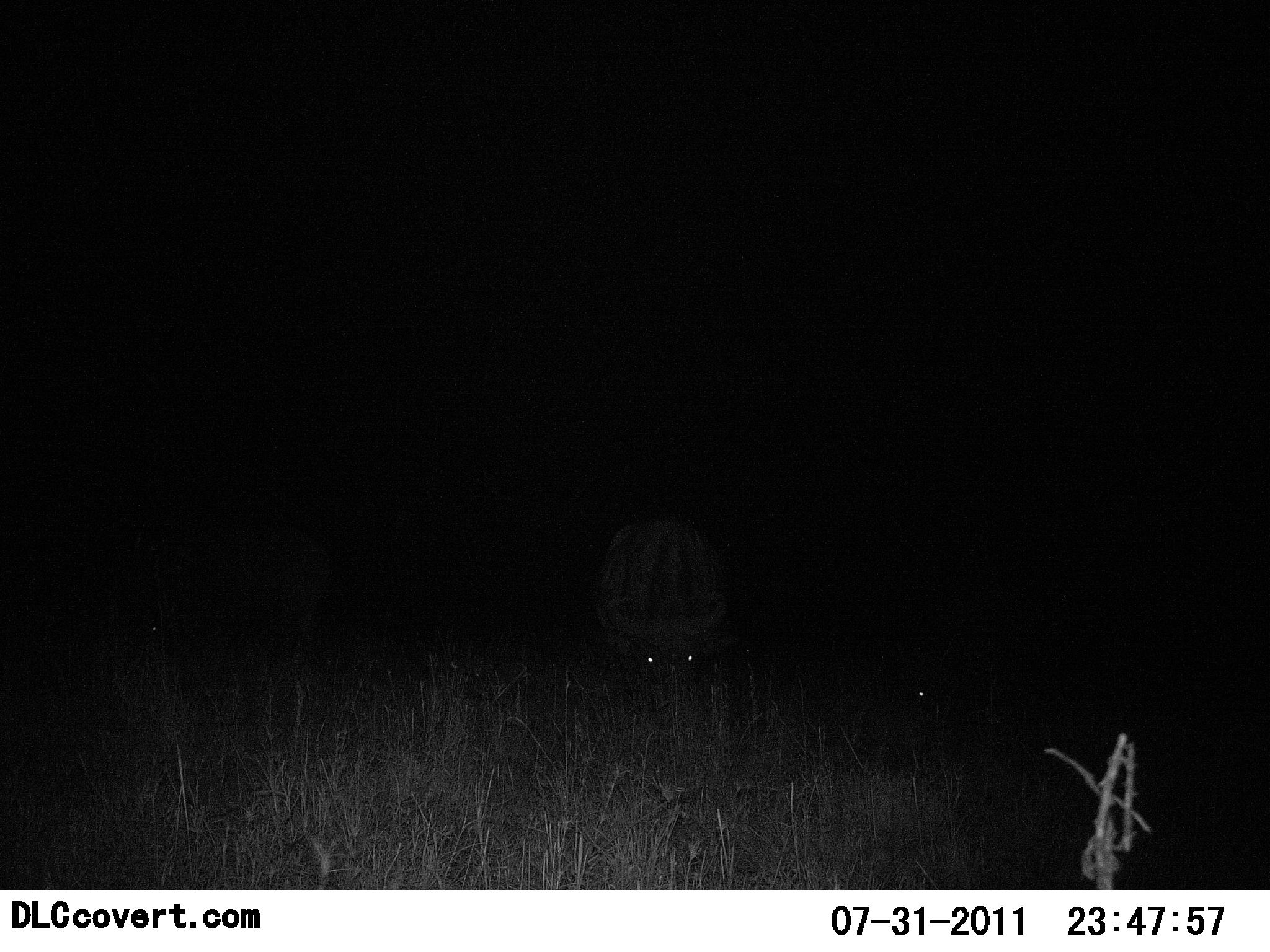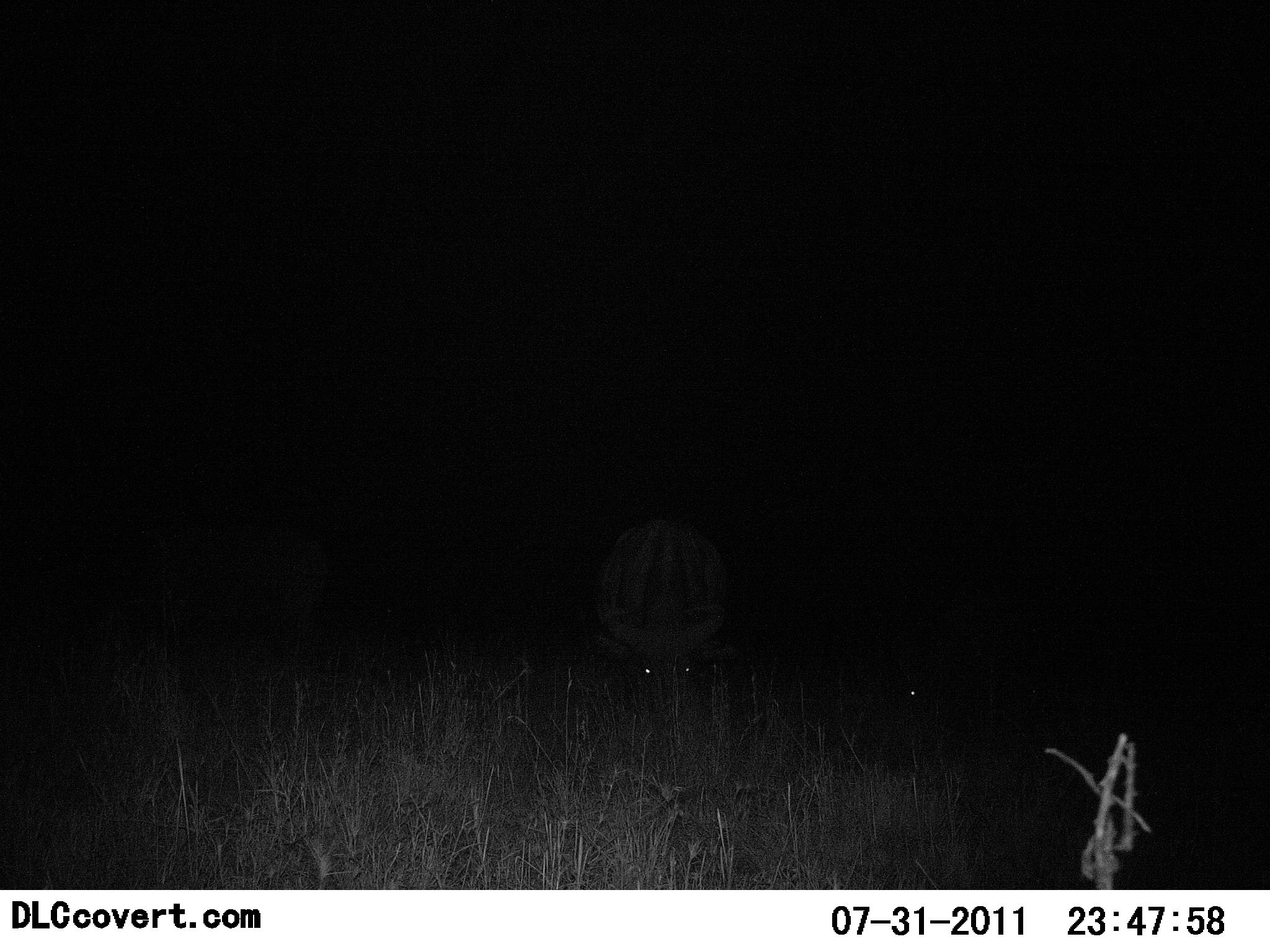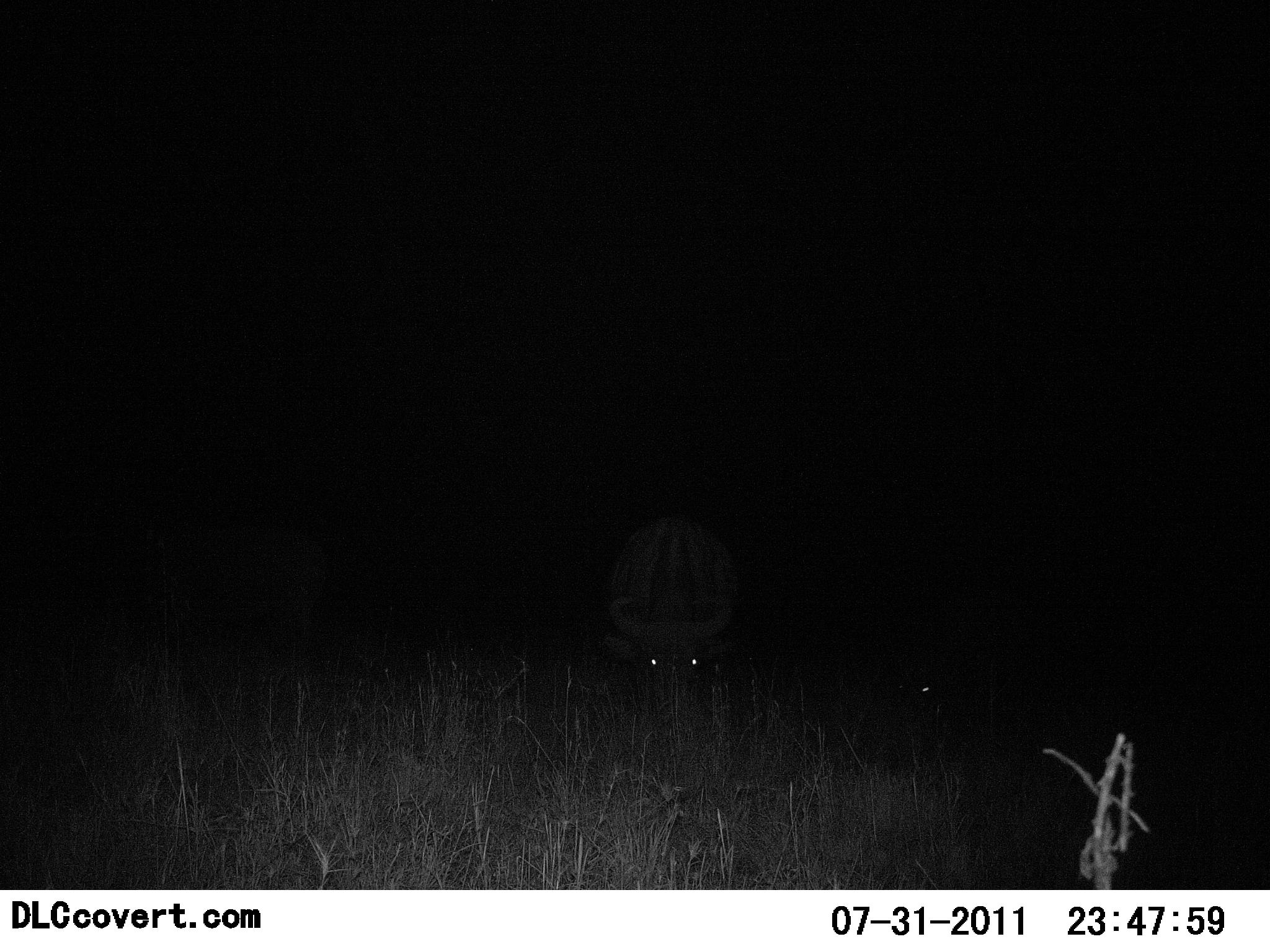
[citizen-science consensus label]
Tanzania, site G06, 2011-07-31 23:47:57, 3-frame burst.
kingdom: Animalia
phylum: Chordata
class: Mammalia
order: Artiodactyla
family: Bovidae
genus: Syncerus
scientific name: Syncerus caffer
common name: cape buffalo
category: buffalo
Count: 3.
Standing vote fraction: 20%.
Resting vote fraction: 0%.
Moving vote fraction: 0%.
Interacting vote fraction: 0%.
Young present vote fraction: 0%.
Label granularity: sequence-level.